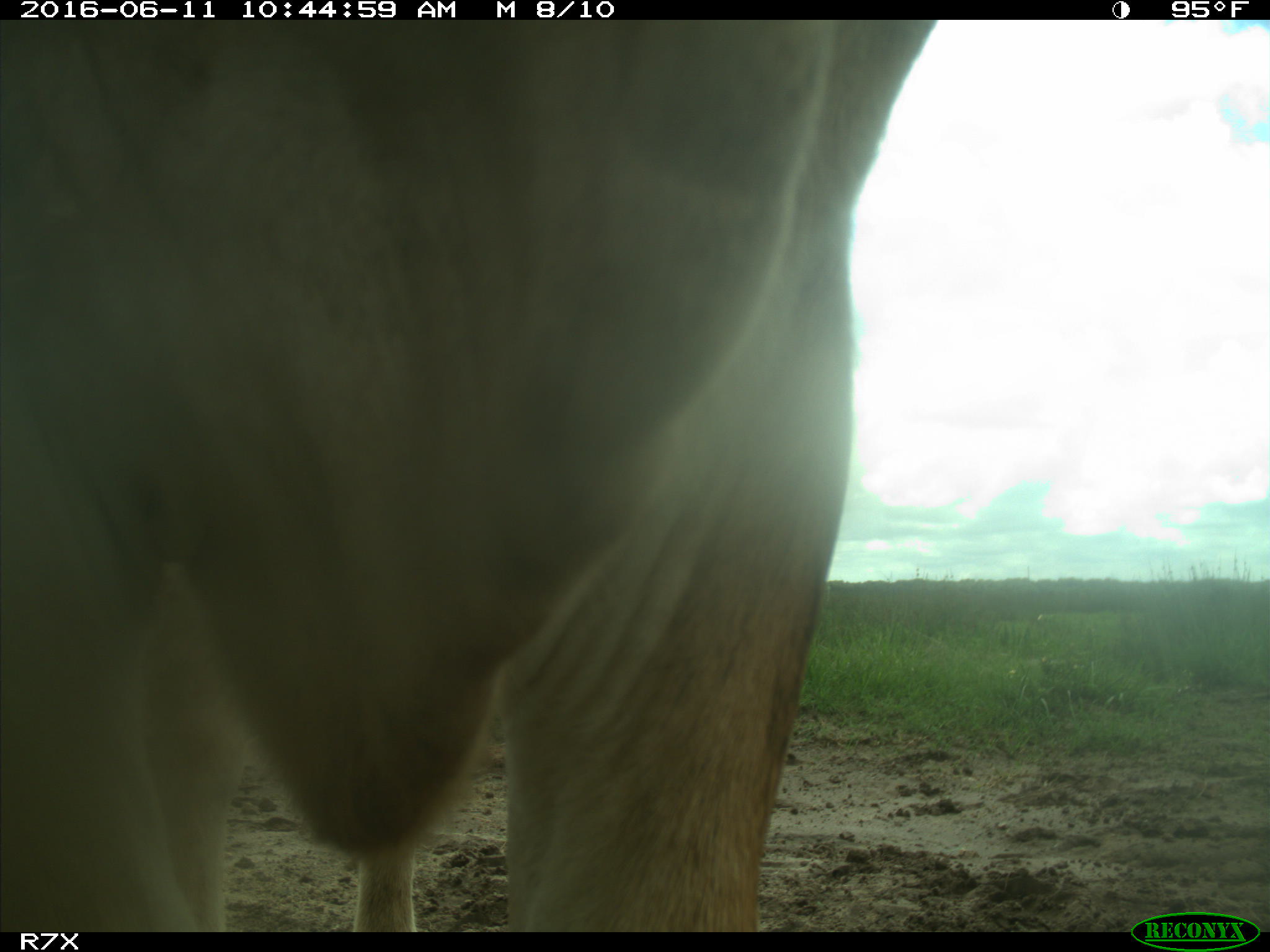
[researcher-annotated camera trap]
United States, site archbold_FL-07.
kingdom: Animalia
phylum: Chordata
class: Mammalia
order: Artiodactyla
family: Bovidae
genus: Bos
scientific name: Bos taurus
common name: domestic cow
Bos taurus (domestic cow).